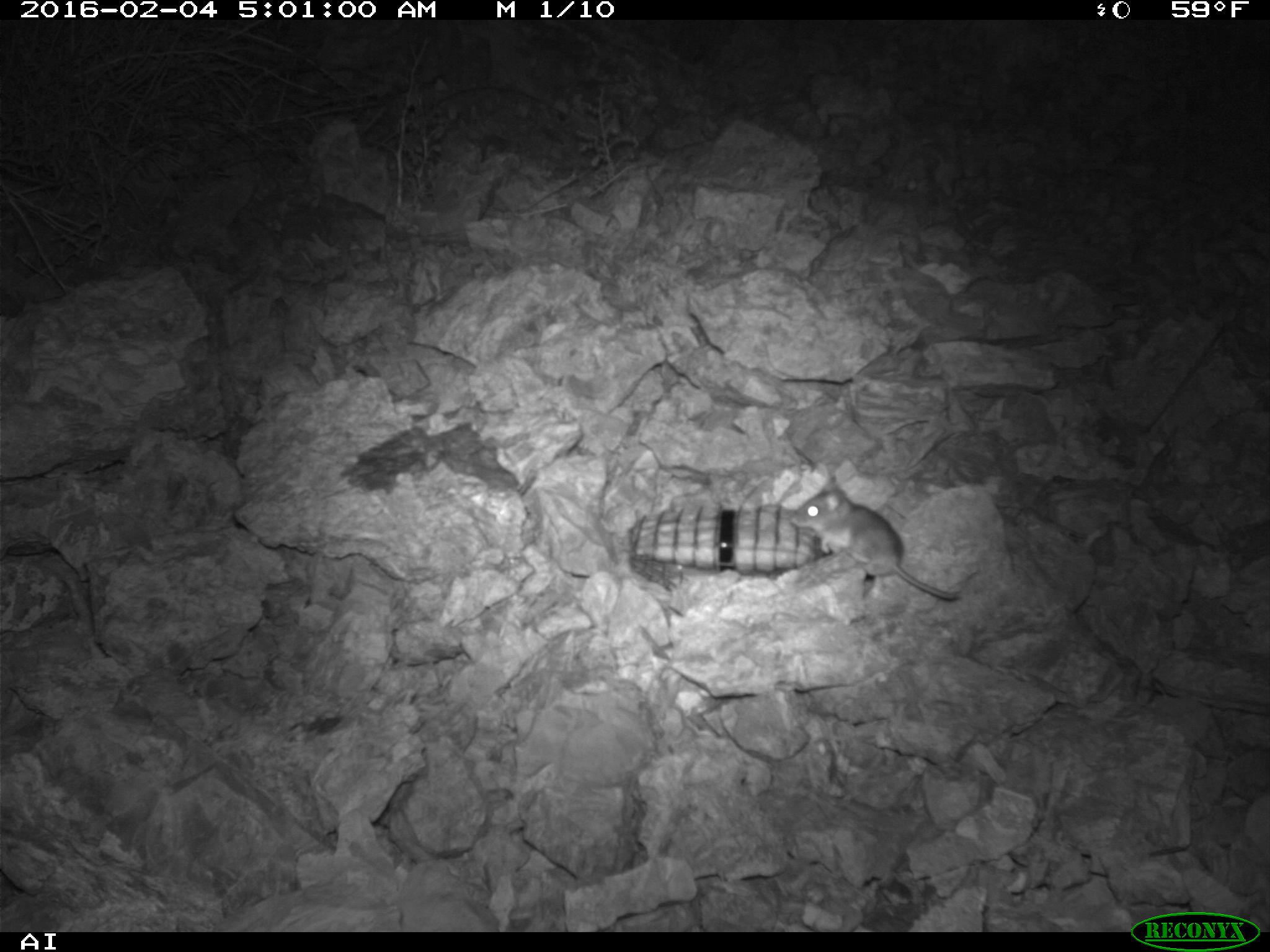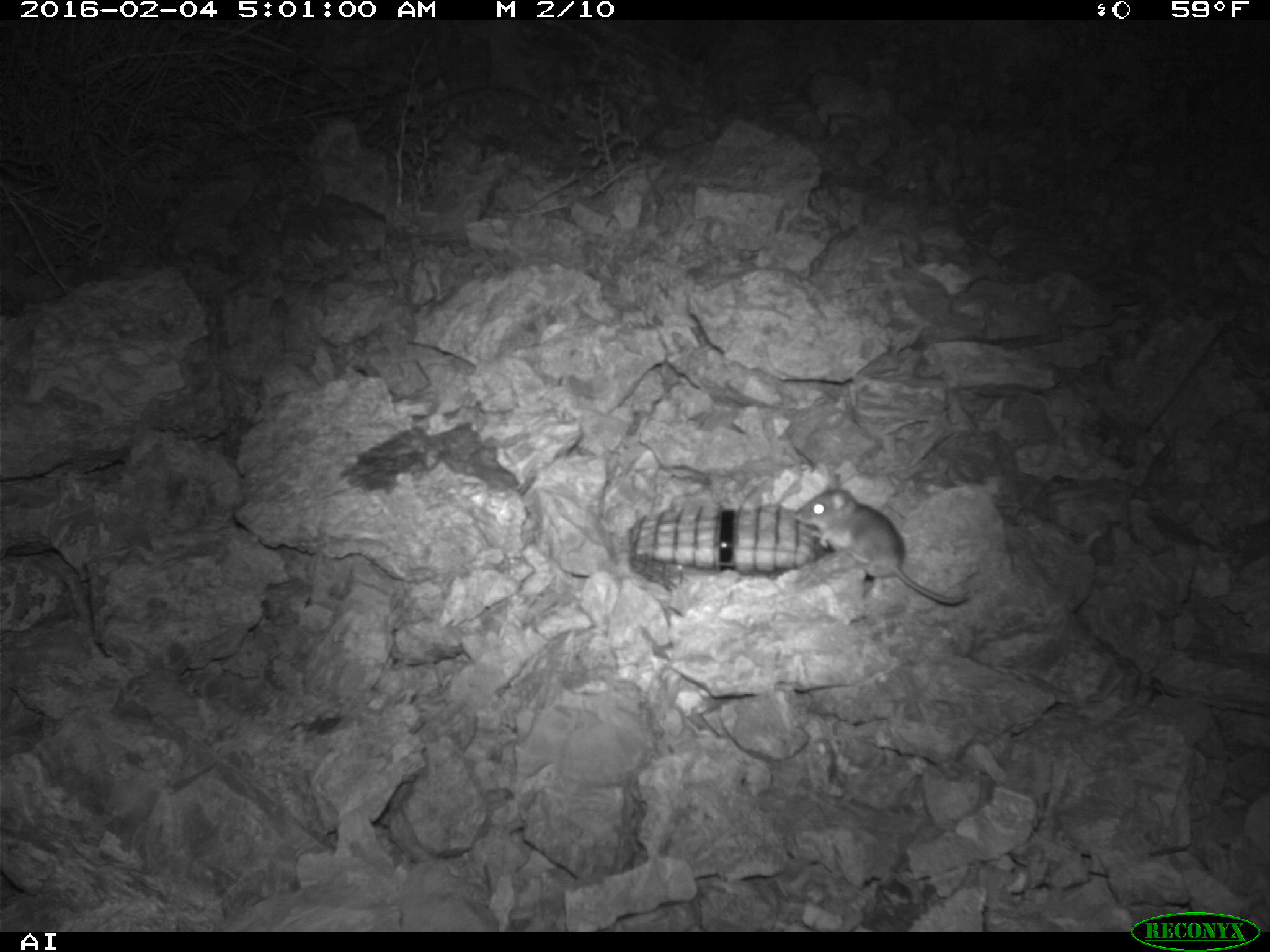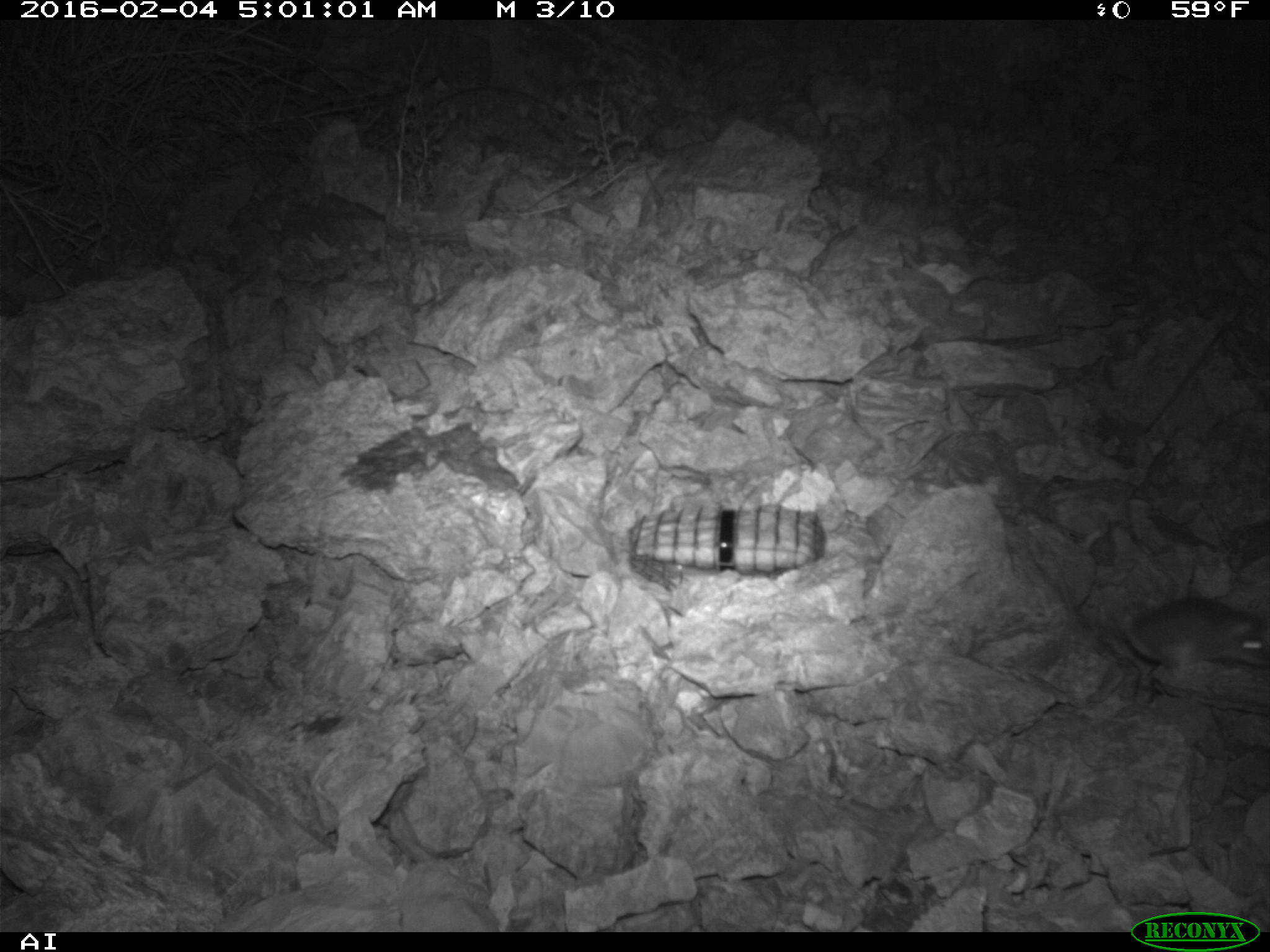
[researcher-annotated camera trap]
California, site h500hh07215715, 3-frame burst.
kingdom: Animalia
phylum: Chordata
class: Mammalia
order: Rodentia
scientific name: Rodentia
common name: rodent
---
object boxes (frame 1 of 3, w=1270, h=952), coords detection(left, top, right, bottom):
rodent: detection(789, 475, 957, 599)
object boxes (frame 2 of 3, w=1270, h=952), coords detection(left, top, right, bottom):
rodent: detection(792, 472, 967, 606)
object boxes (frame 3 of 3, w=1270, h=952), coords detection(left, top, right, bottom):
rodent: detection(1057, 570, 1269, 679)